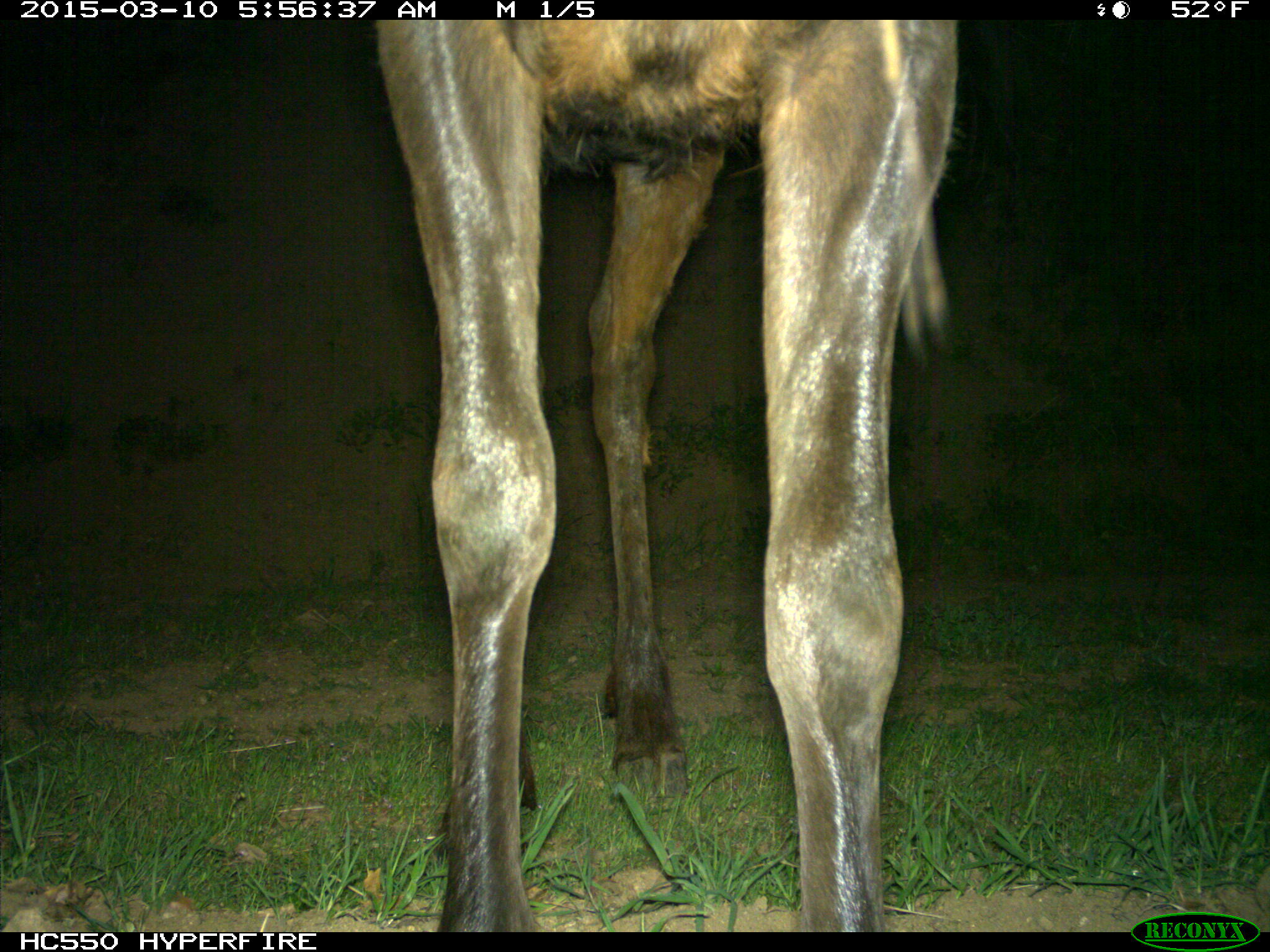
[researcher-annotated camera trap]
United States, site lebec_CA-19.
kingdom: Animalia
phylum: Chordata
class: Mammalia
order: Artiodactyla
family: Cervidae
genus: Cervus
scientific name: Cervus canadensis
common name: elk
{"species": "Cervus canadensis (elk)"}